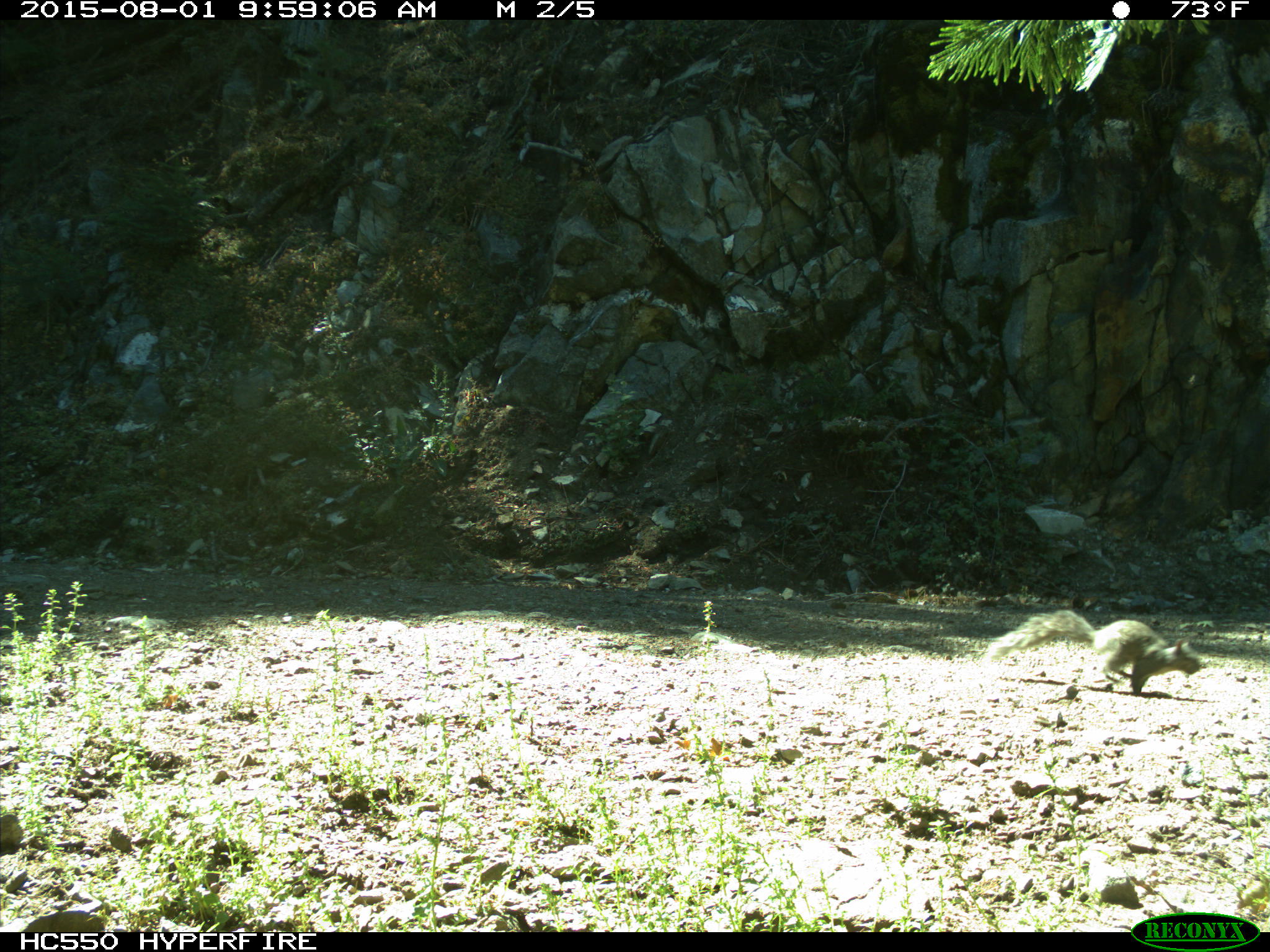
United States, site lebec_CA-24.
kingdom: Animalia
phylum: Chordata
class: Mammalia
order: Rodentia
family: Sciuridae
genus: Sciurus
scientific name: Sciurus carolinensis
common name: eastern gray squirrel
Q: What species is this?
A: Sciurus carolinensis (eastern gray squirrel).